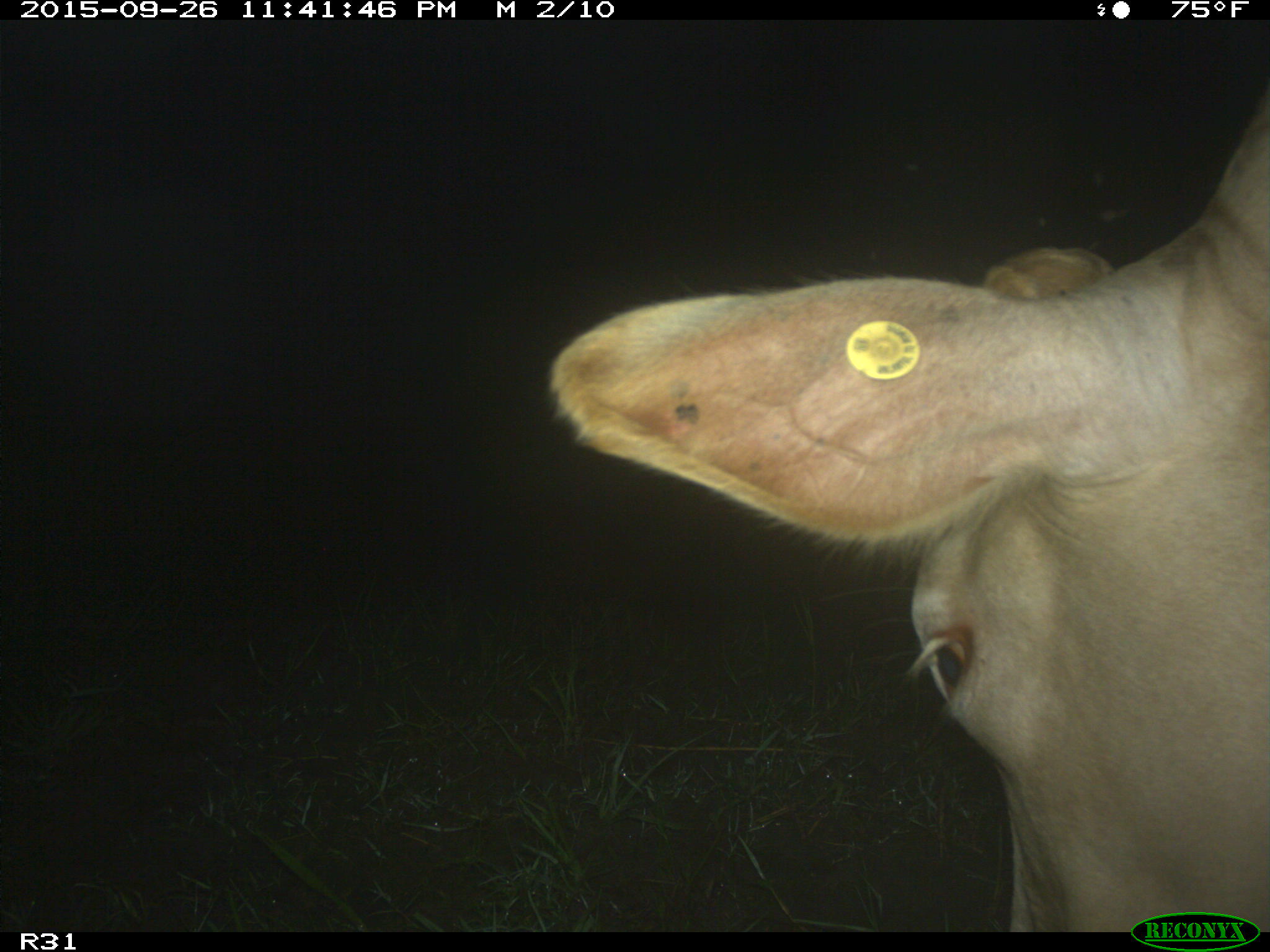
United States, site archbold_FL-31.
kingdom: Animalia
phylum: Chordata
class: Mammalia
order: Artiodactyla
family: Bovidae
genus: Bos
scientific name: Bos taurus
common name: domestic cow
Bos taurus (domestic cow).